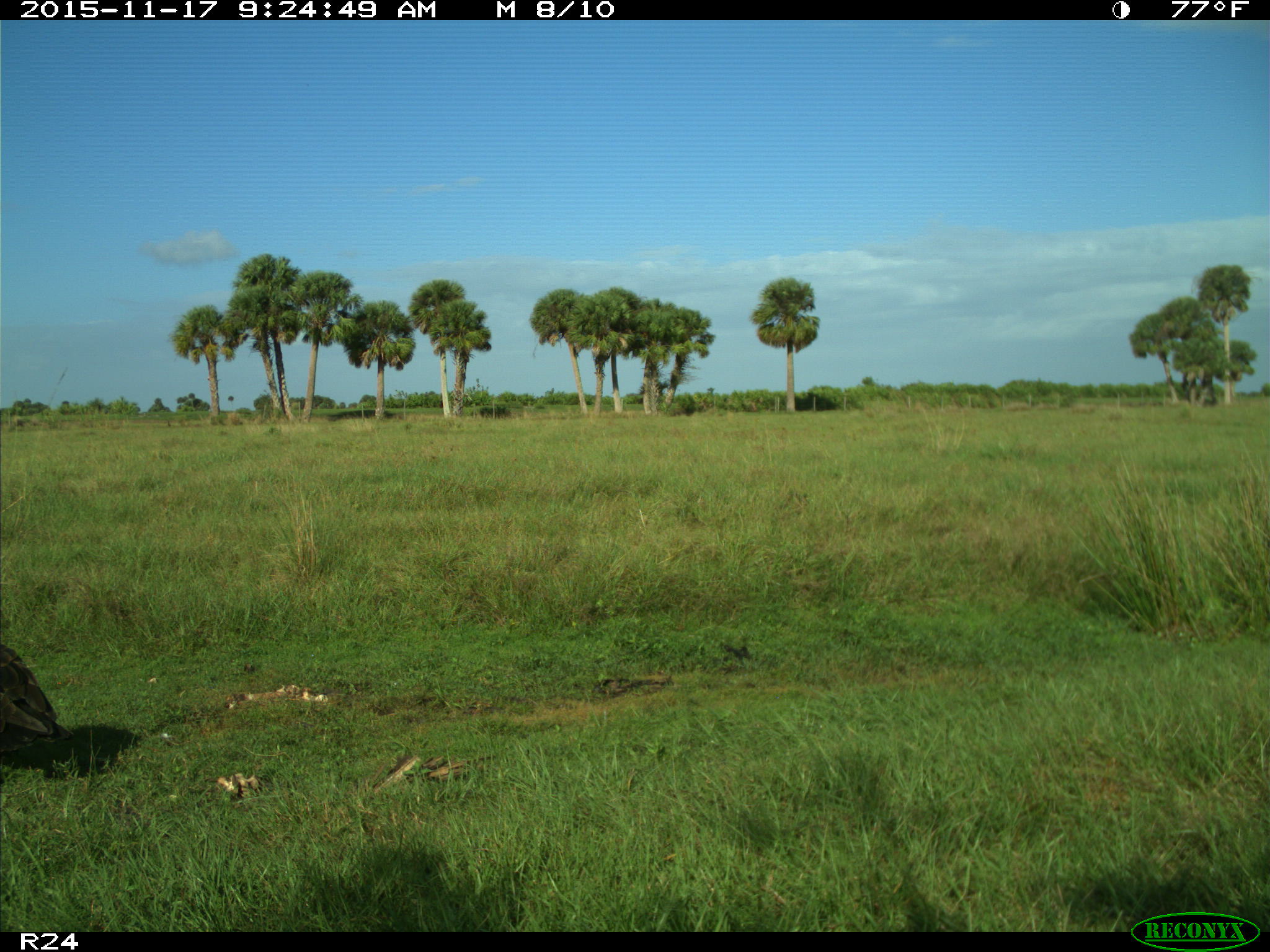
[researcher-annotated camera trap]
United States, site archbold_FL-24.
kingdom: Animalia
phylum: Chordata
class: Aves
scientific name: Aves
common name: birds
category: unidentified bird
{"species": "unidentified bird (birds) (Aves)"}